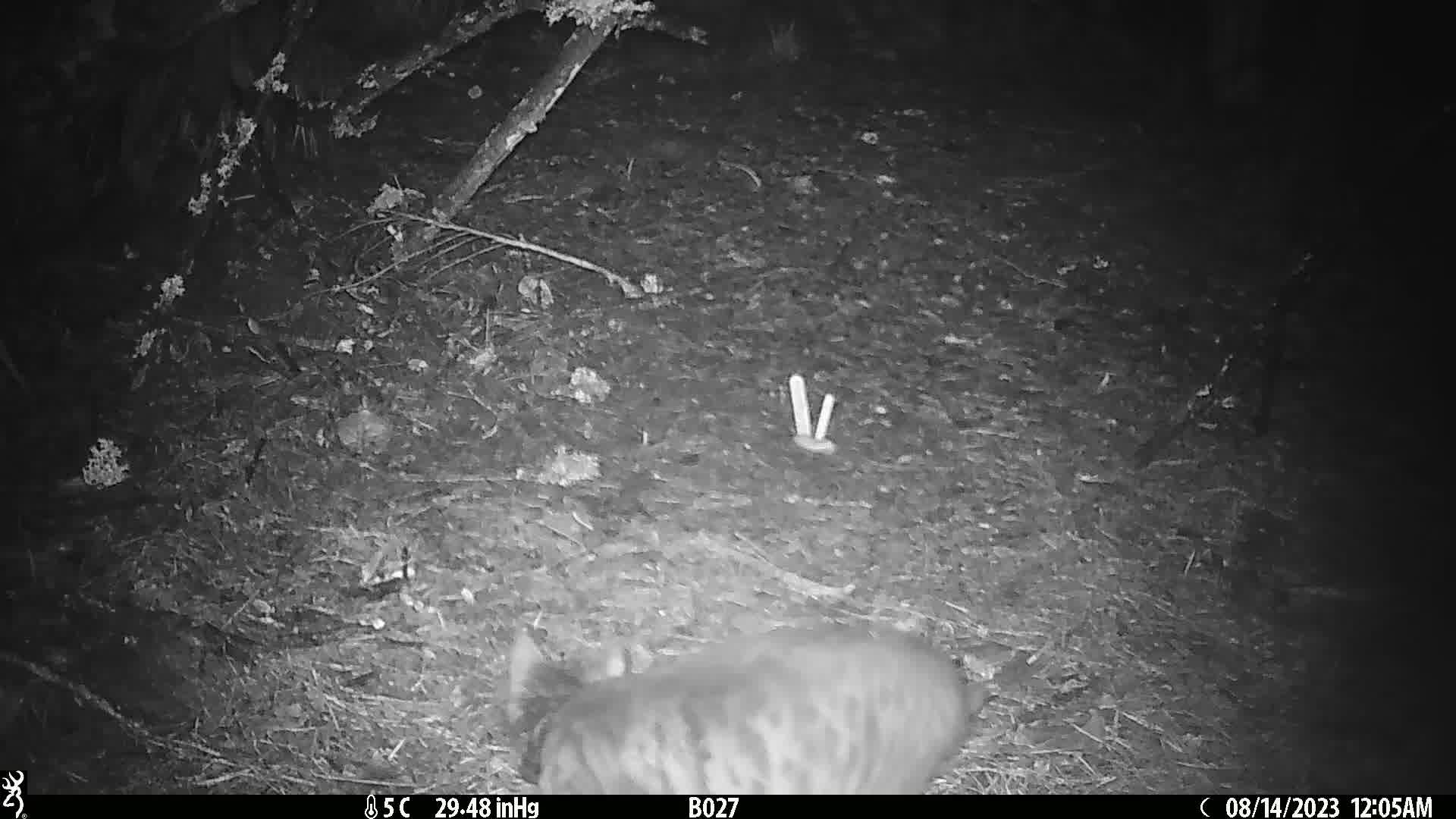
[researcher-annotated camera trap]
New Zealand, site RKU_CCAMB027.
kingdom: Animalia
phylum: Chordata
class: Mammalia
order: Carnivora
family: Felidae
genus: Felis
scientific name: Felis catus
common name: domestic cat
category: cat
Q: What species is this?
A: Cat (domestic cat) (Felis catus).